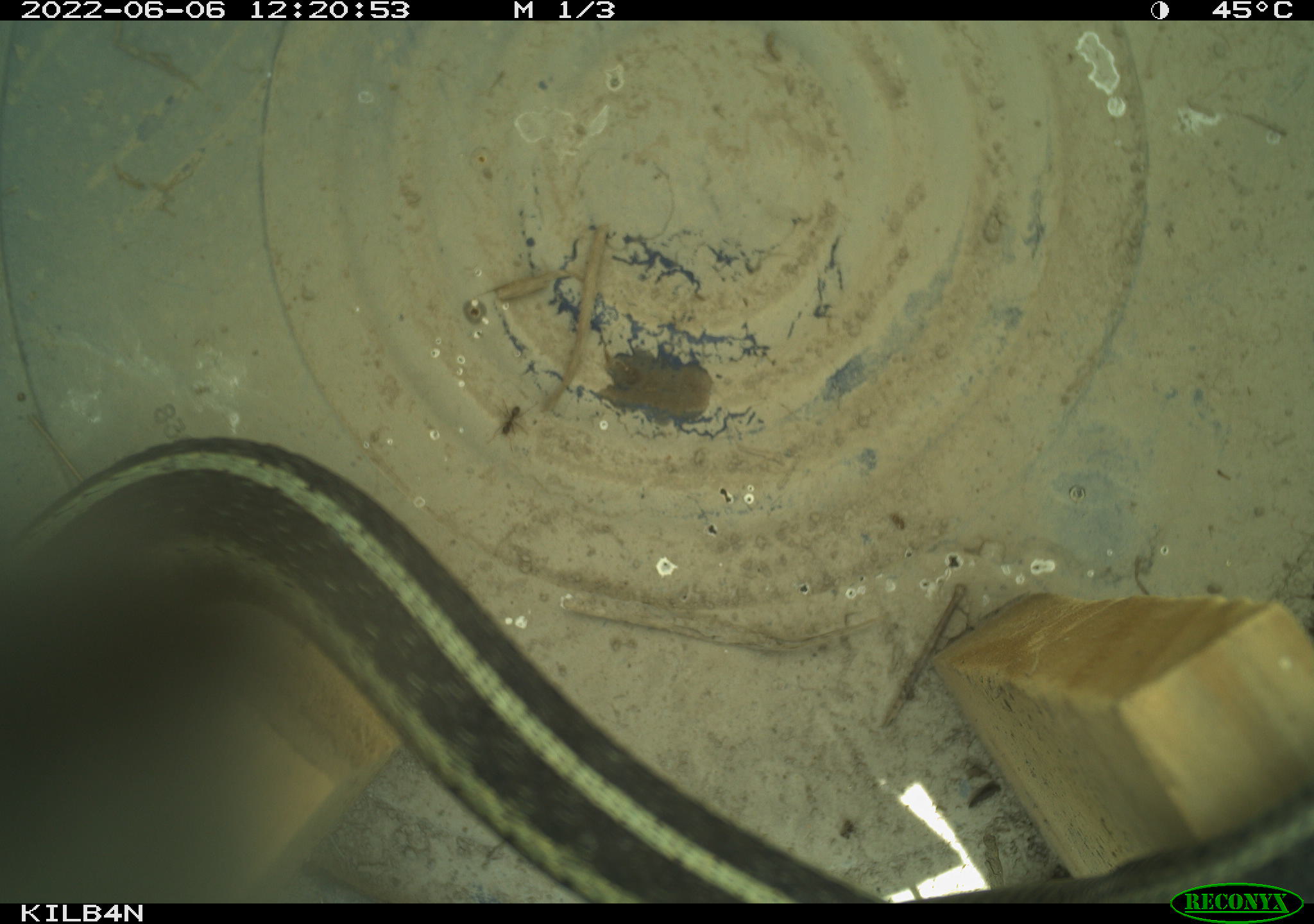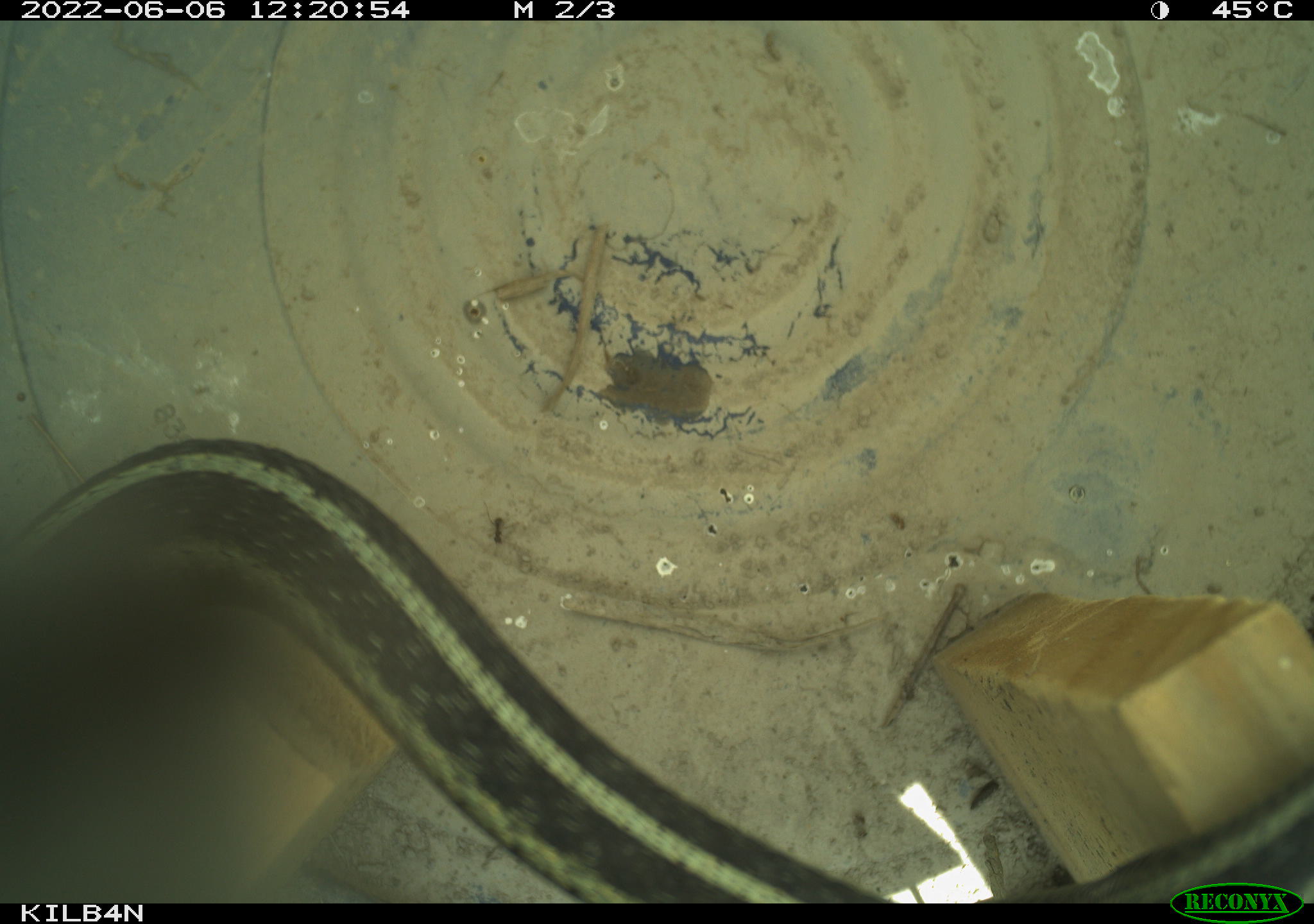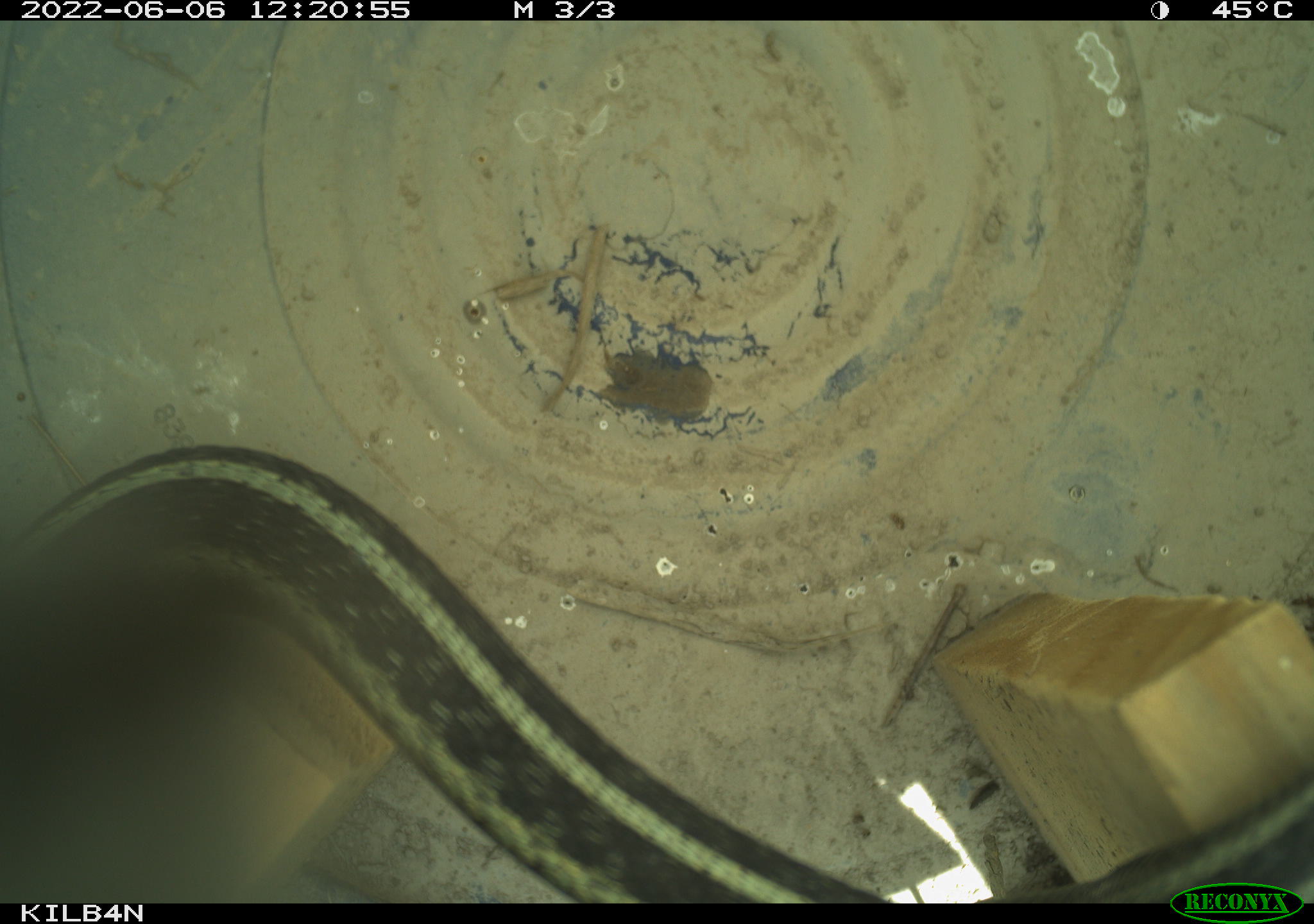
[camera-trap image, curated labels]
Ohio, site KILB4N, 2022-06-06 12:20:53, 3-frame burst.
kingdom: Animalia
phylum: Chordata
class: Reptilia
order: Squamata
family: Colubridae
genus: Thamnophis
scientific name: Thamnophis sirtalis sirtalis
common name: eastern gartersnake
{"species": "eastern gartersnake (Thamnophis sirtalis sirtalis)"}